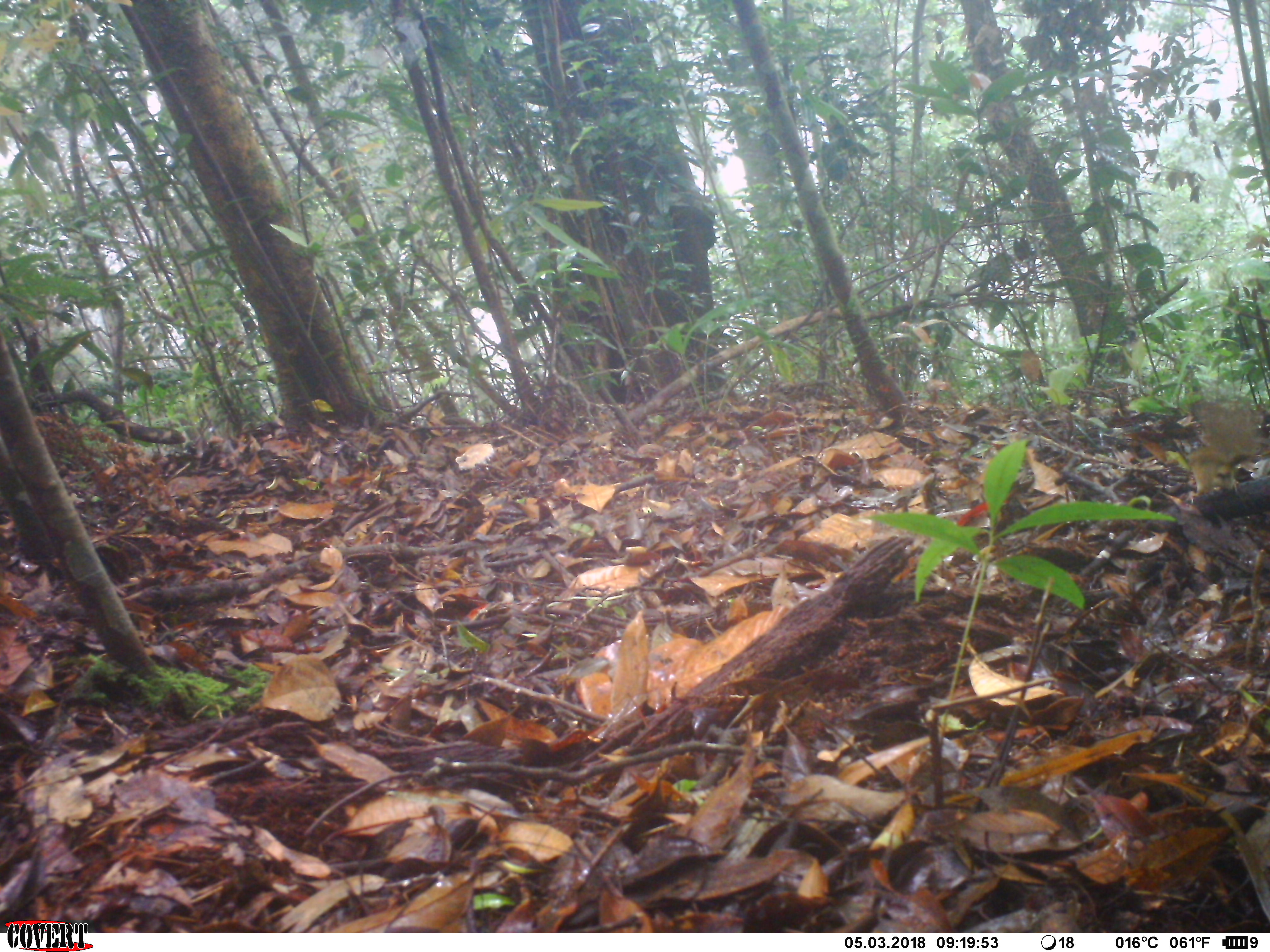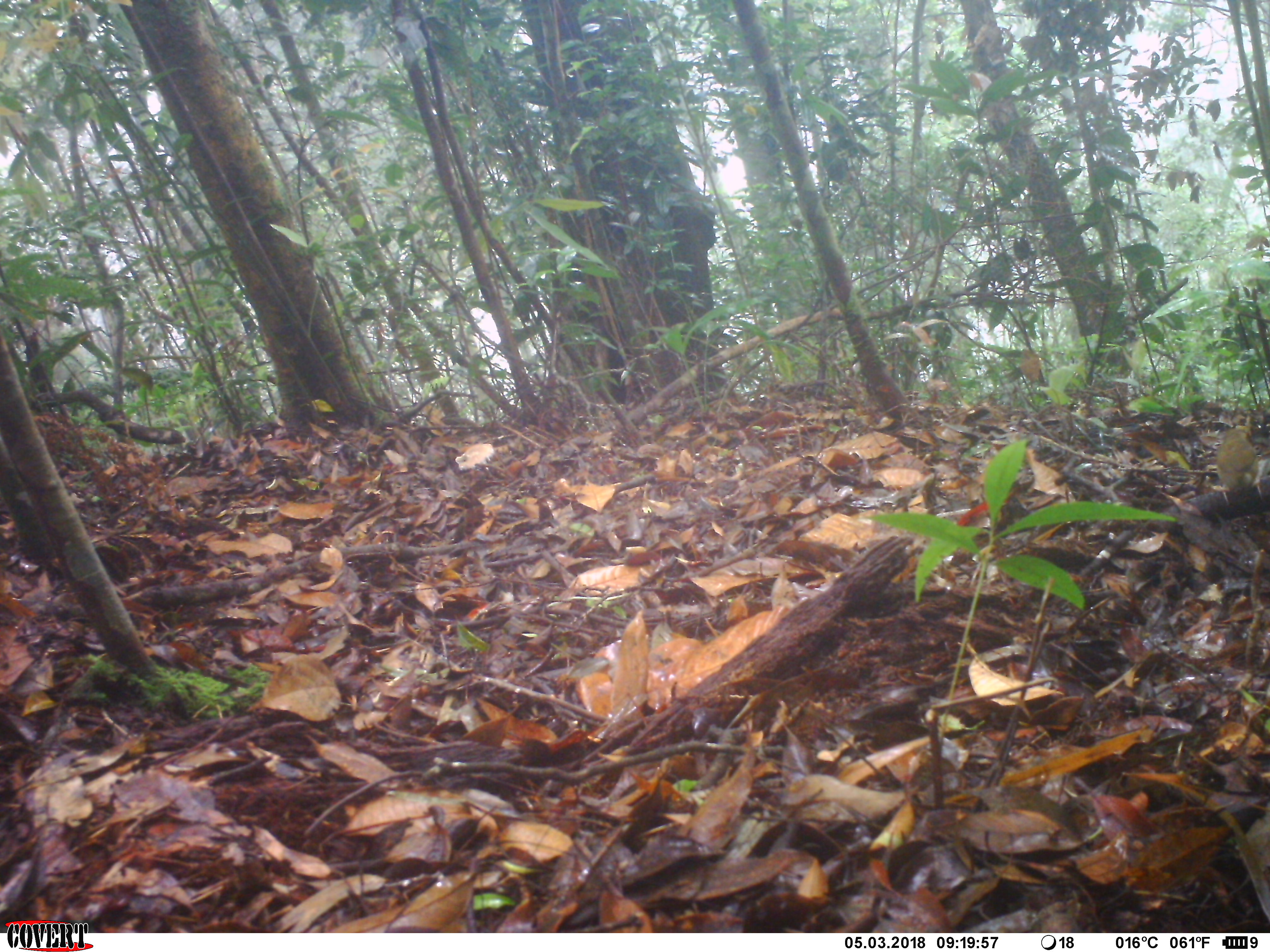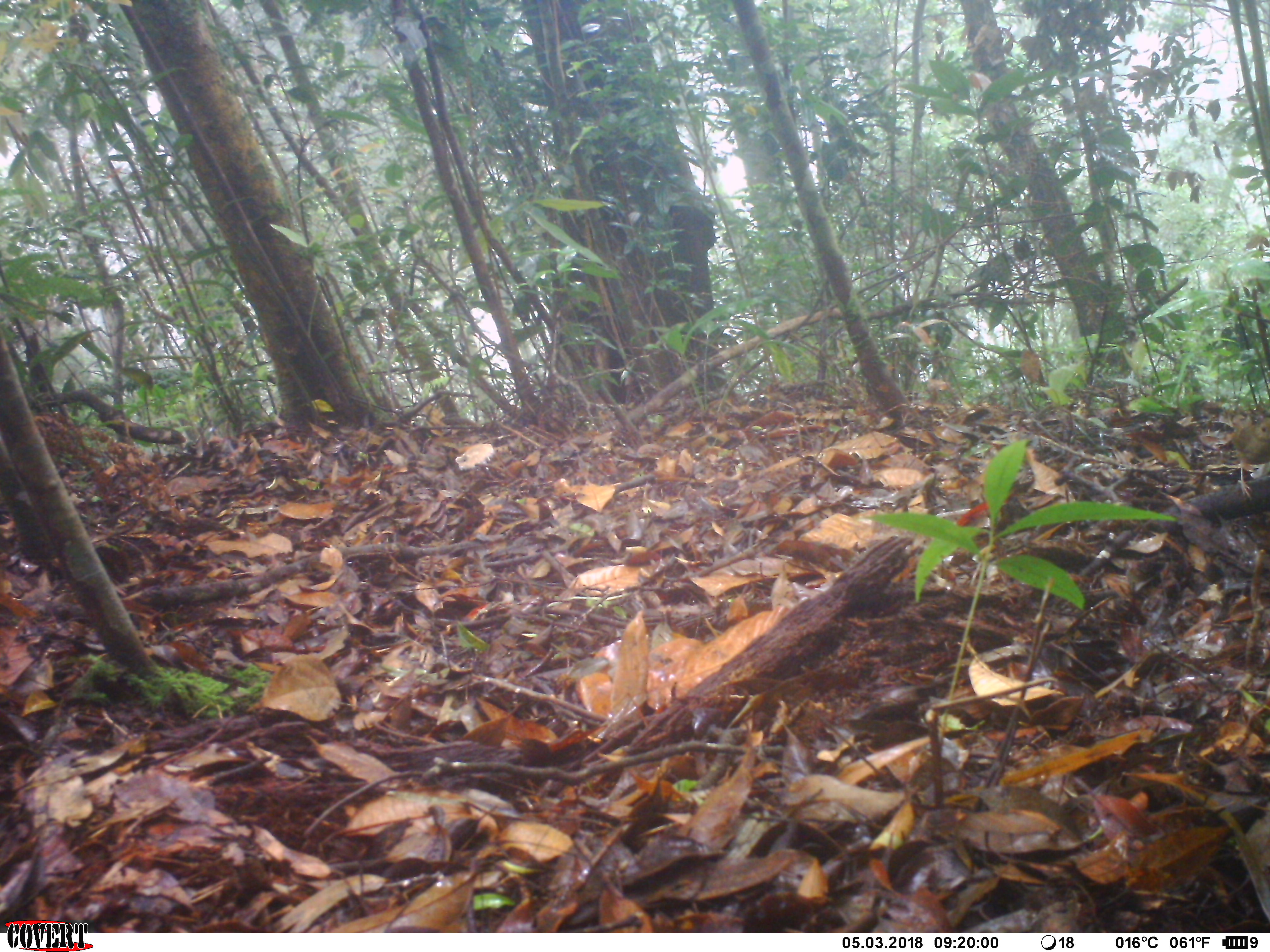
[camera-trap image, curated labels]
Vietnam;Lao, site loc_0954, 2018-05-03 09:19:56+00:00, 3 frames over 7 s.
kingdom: Animalia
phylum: Chordata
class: Aves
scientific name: Aves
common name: bird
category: unidentified bird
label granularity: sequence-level